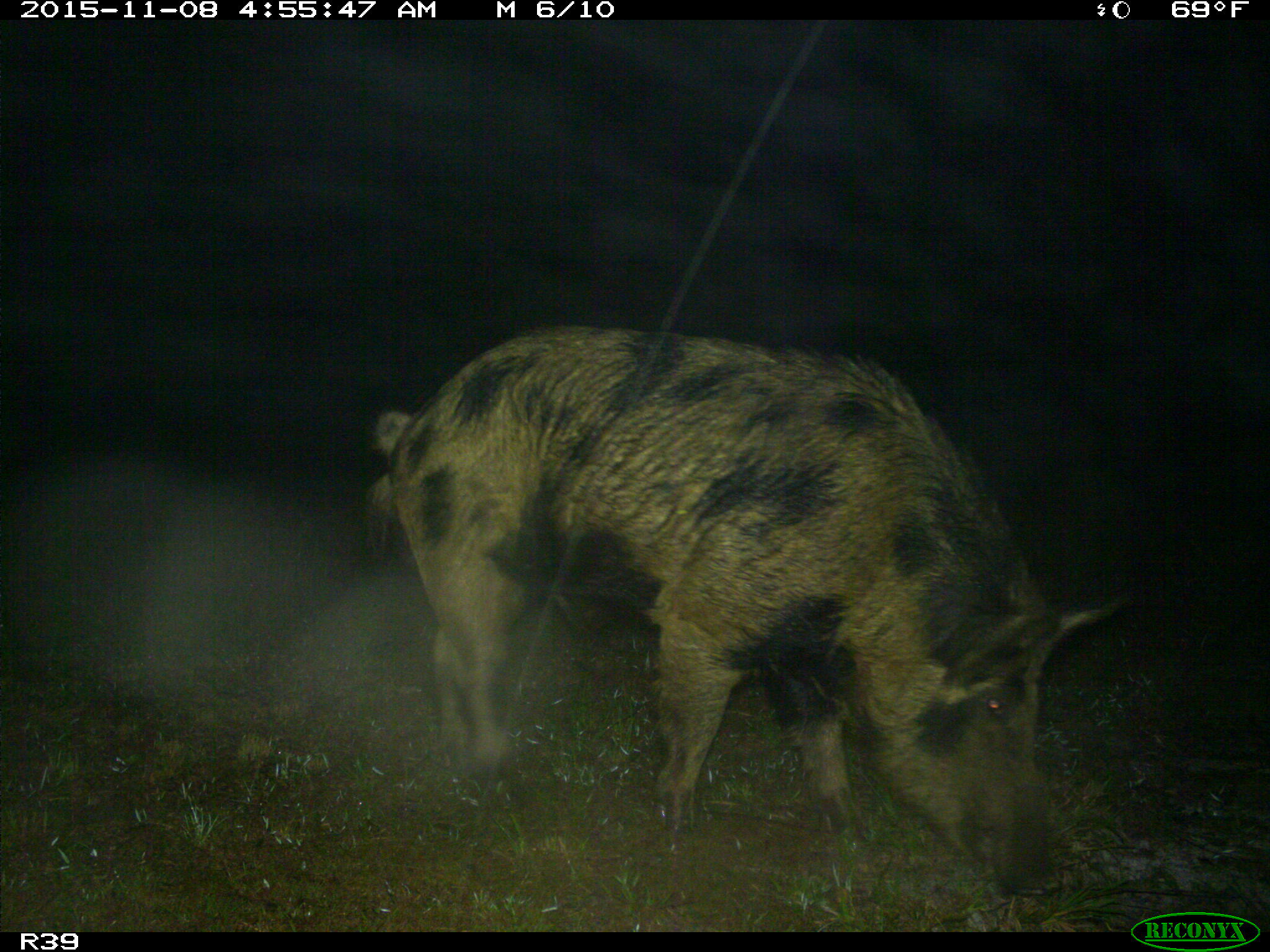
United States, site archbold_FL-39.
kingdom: Animalia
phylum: Chordata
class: Mammalia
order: Artiodactyla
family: Suidae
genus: Sus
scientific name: Sus scrofa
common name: wild boar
Sus scrofa (wild boar).